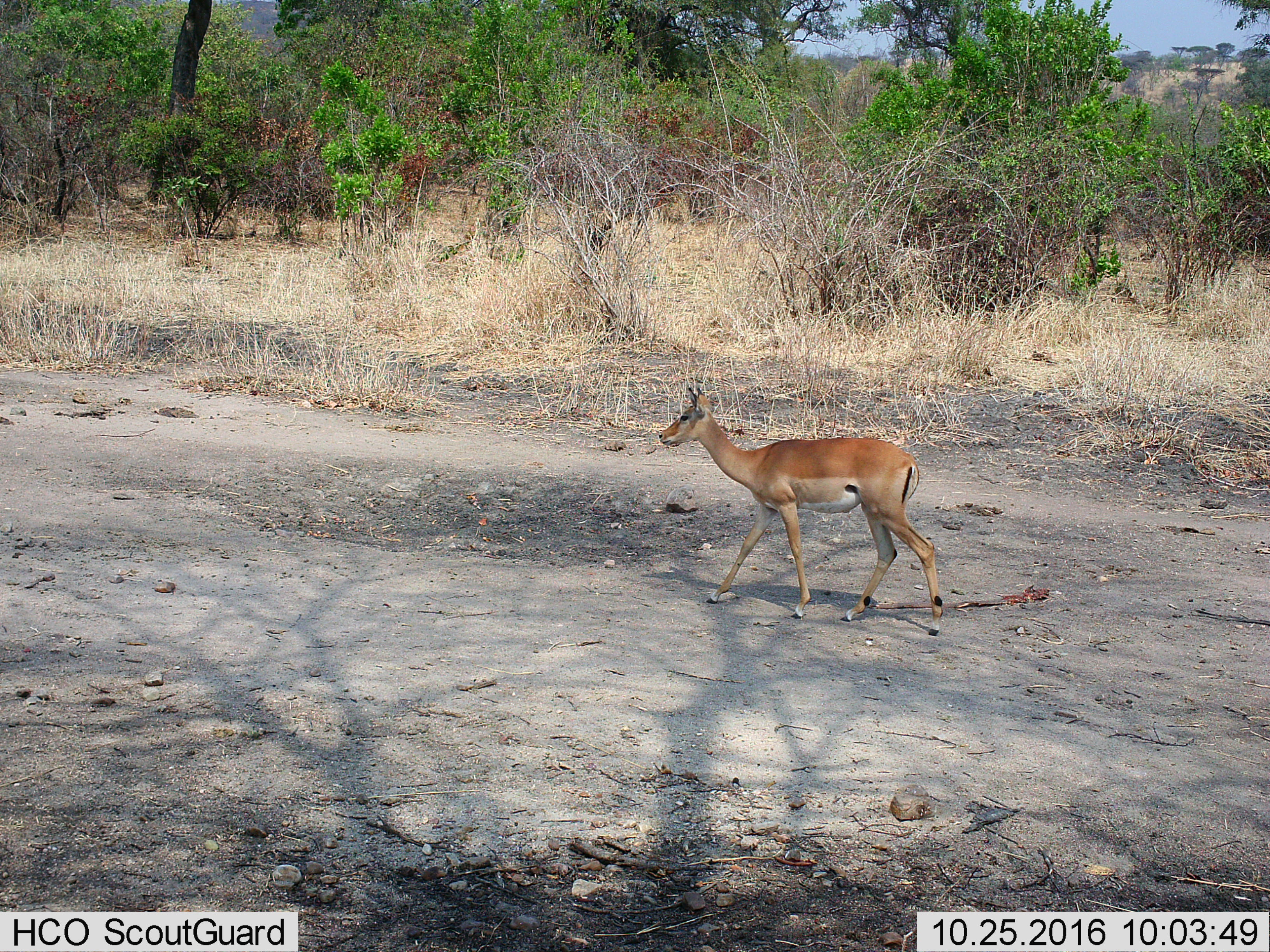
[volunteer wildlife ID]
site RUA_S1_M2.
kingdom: Animalia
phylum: Chordata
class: Mammalia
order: Artiodactyla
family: Bovidae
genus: Aepyceros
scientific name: Aepyceros melampus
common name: impala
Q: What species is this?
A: Impala (Aepyceros melampus).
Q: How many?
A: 1.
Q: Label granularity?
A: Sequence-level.